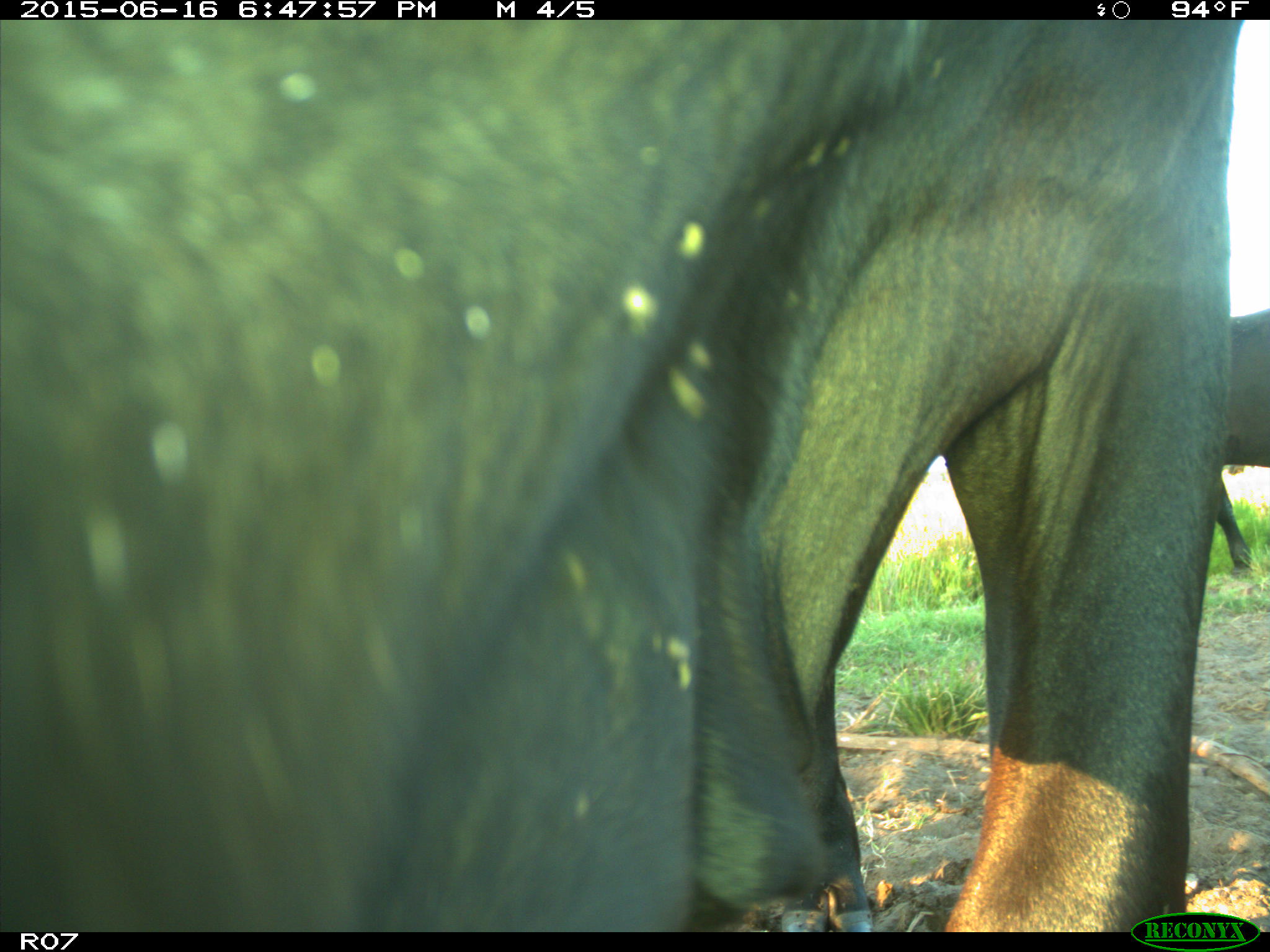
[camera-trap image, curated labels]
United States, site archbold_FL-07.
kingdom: Animalia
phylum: Chordata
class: Mammalia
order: Artiodactyla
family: Bovidae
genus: Bos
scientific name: Bos taurus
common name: domestic cow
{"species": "Bos taurus (domestic cow)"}